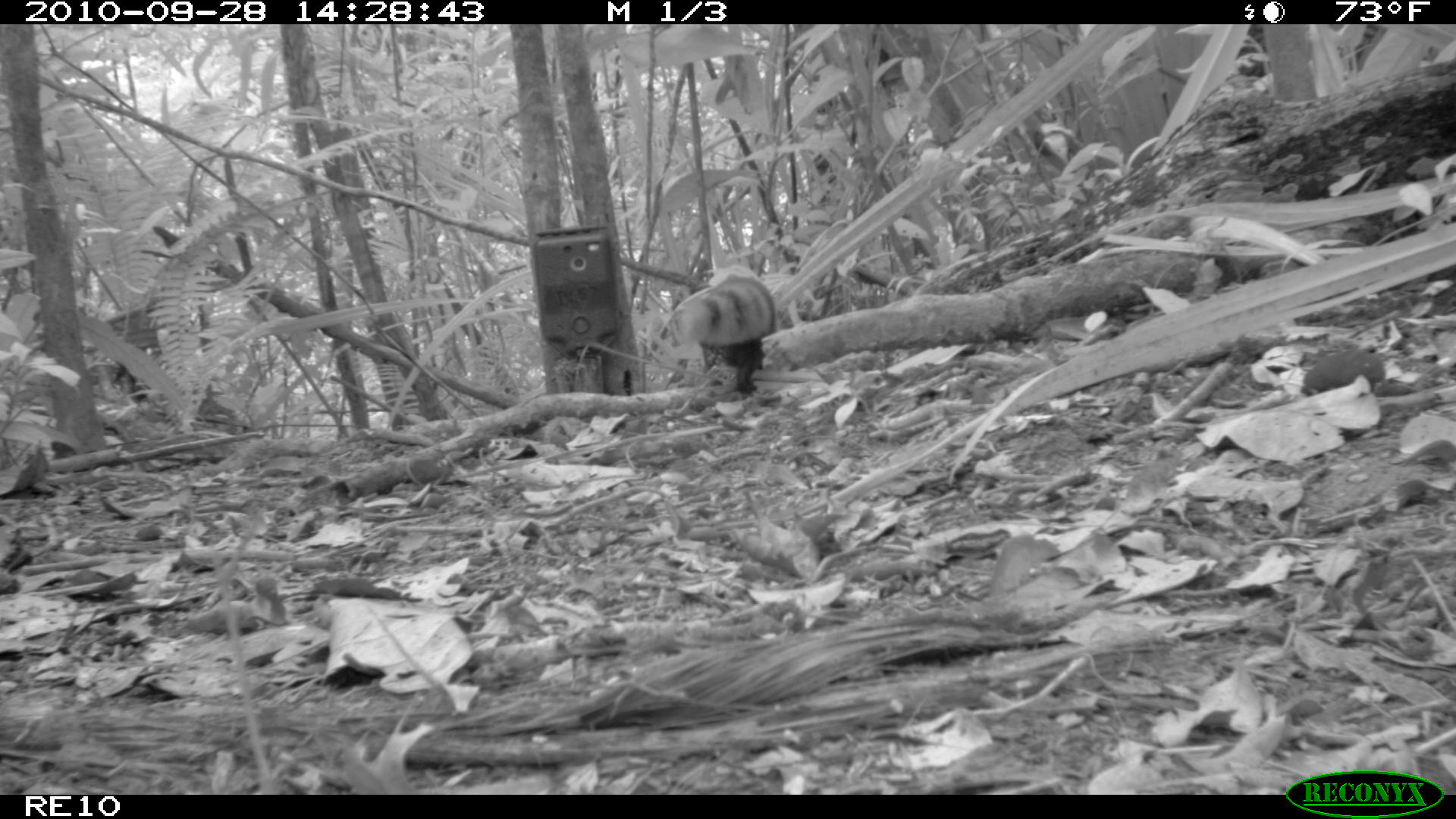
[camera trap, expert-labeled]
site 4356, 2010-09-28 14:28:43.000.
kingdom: Animalia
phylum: Chordata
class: Mammalia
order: Carnivora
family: Eupleridae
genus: Galidia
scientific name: Galidia elegans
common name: ring-tailed vontsira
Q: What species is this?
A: Galidia elegans (ring-tailed vontsira).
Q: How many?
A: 1.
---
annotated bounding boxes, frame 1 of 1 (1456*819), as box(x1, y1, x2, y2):
galidia elegans: box(672, 264, 776, 391)